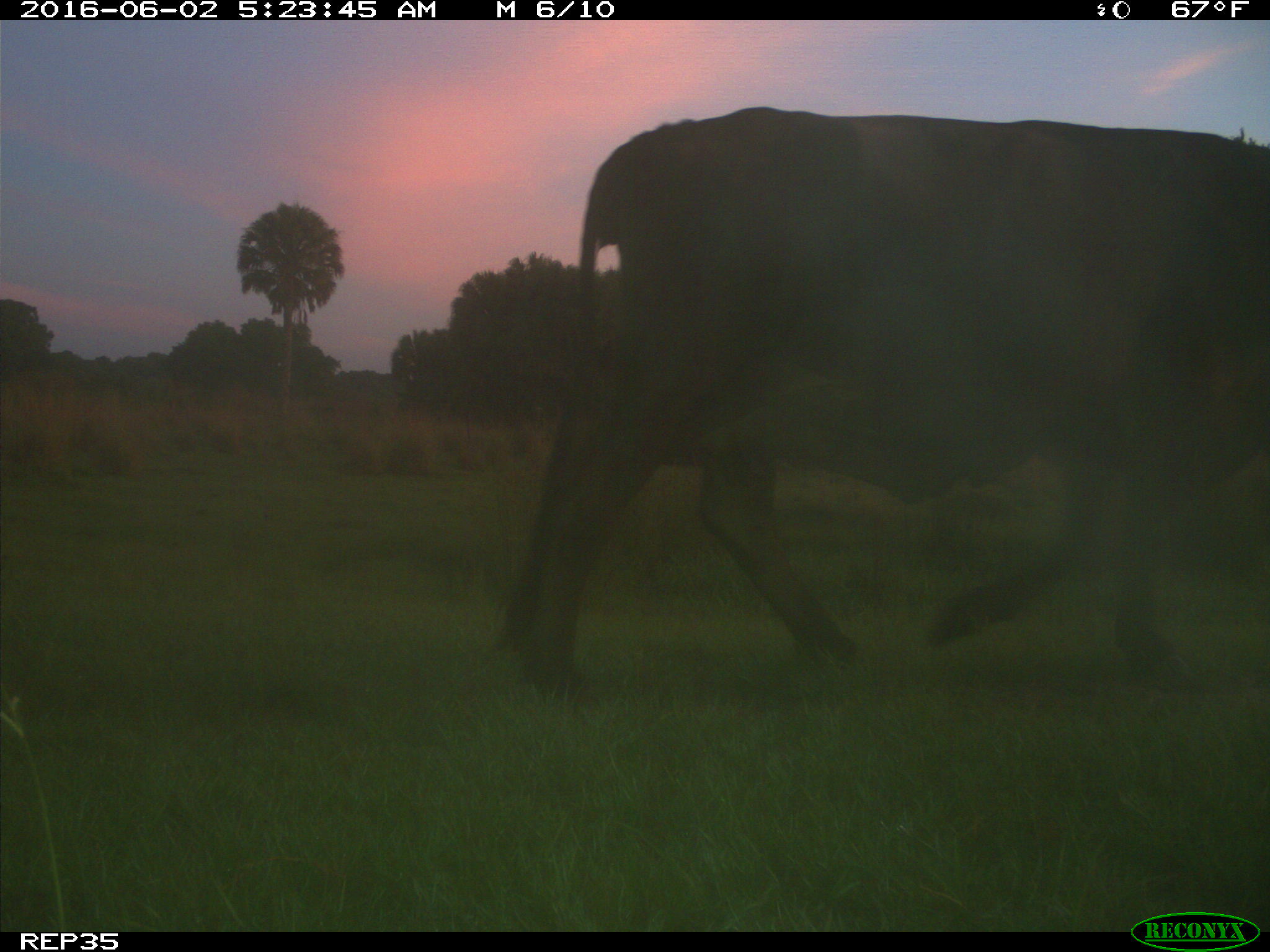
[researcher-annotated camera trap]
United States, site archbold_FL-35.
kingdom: Animalia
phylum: Chordata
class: Mammalia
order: Artiodactyla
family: Bovidae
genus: Bos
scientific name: Bos taurus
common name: domestic cow